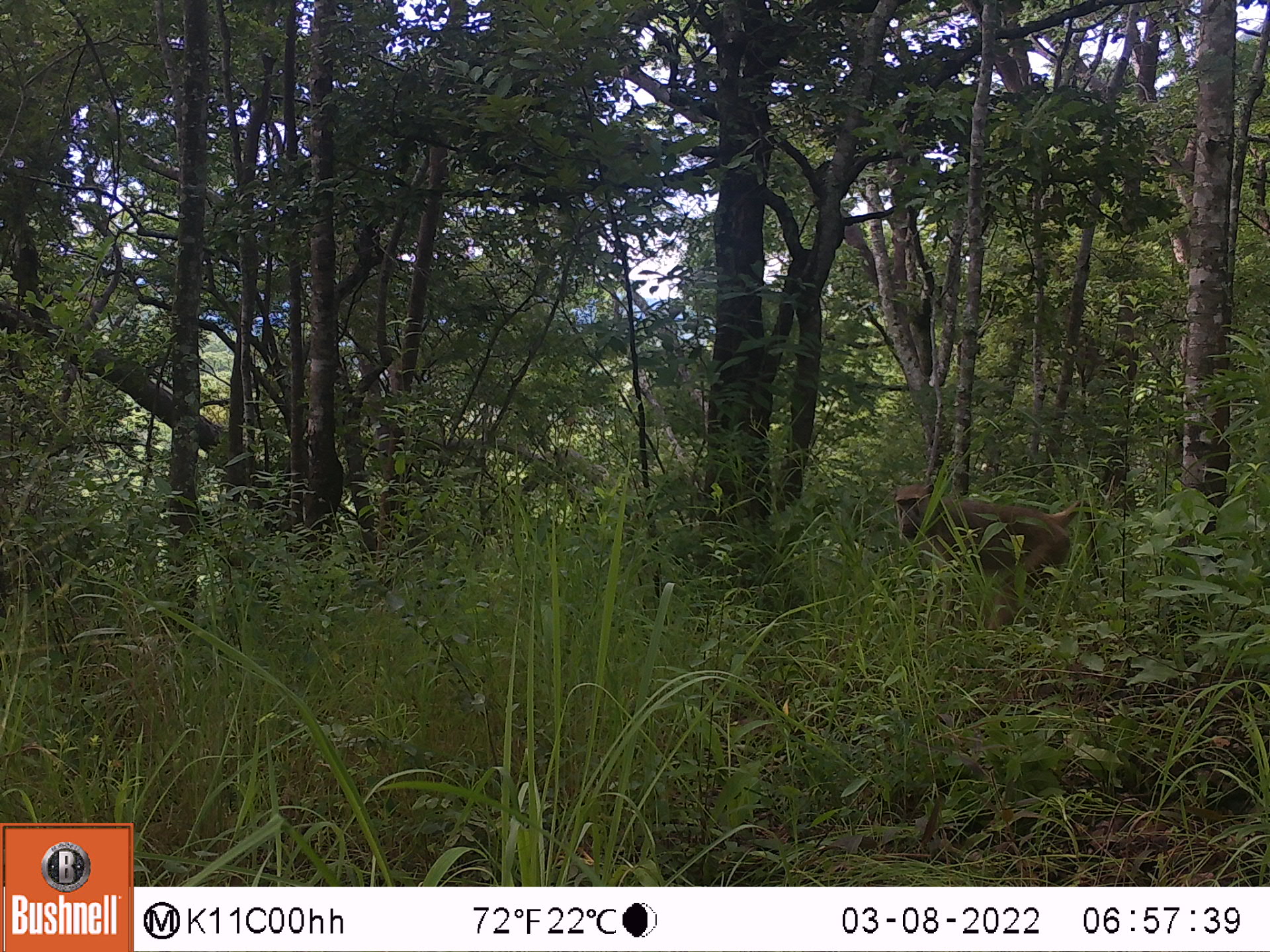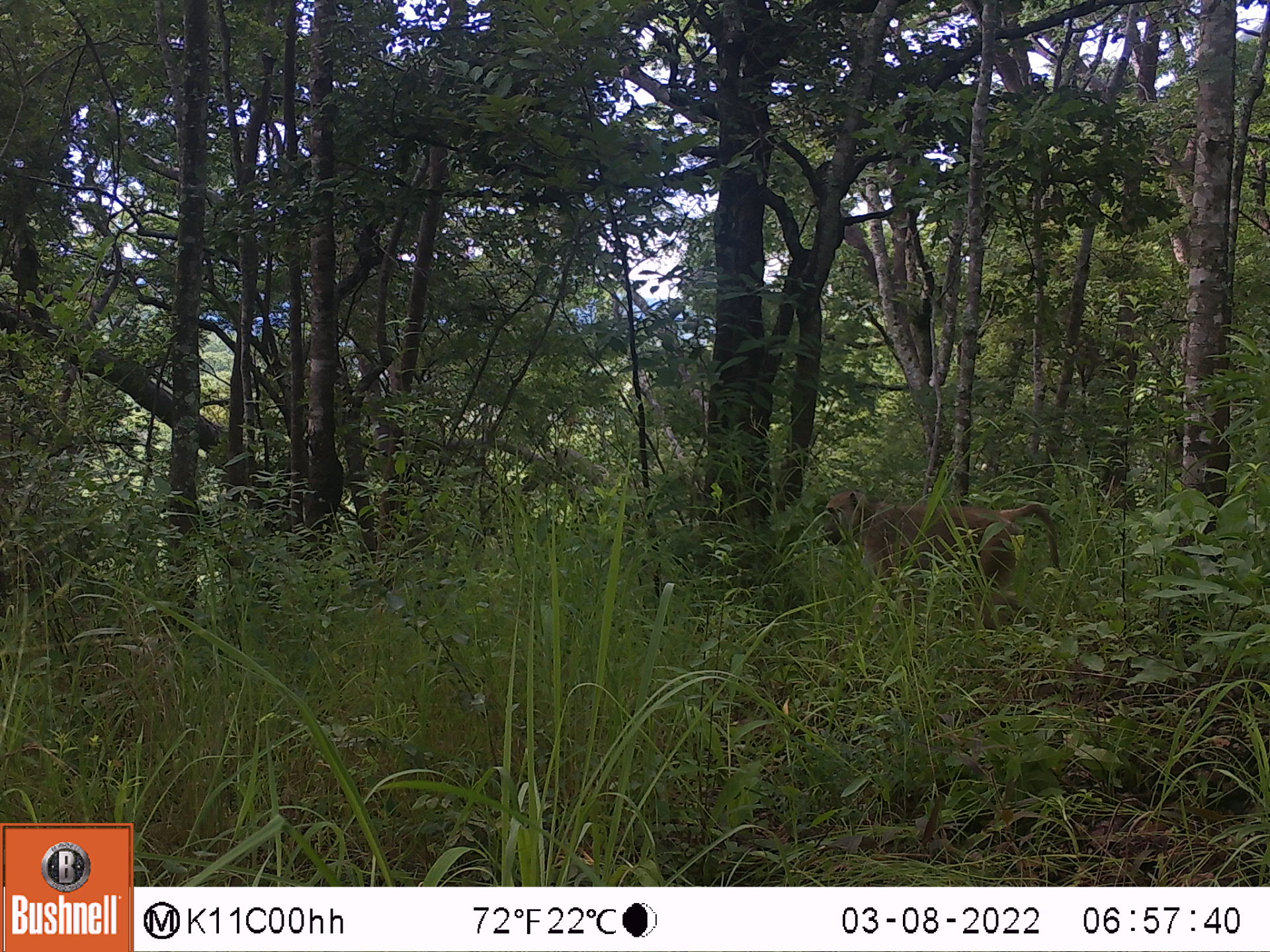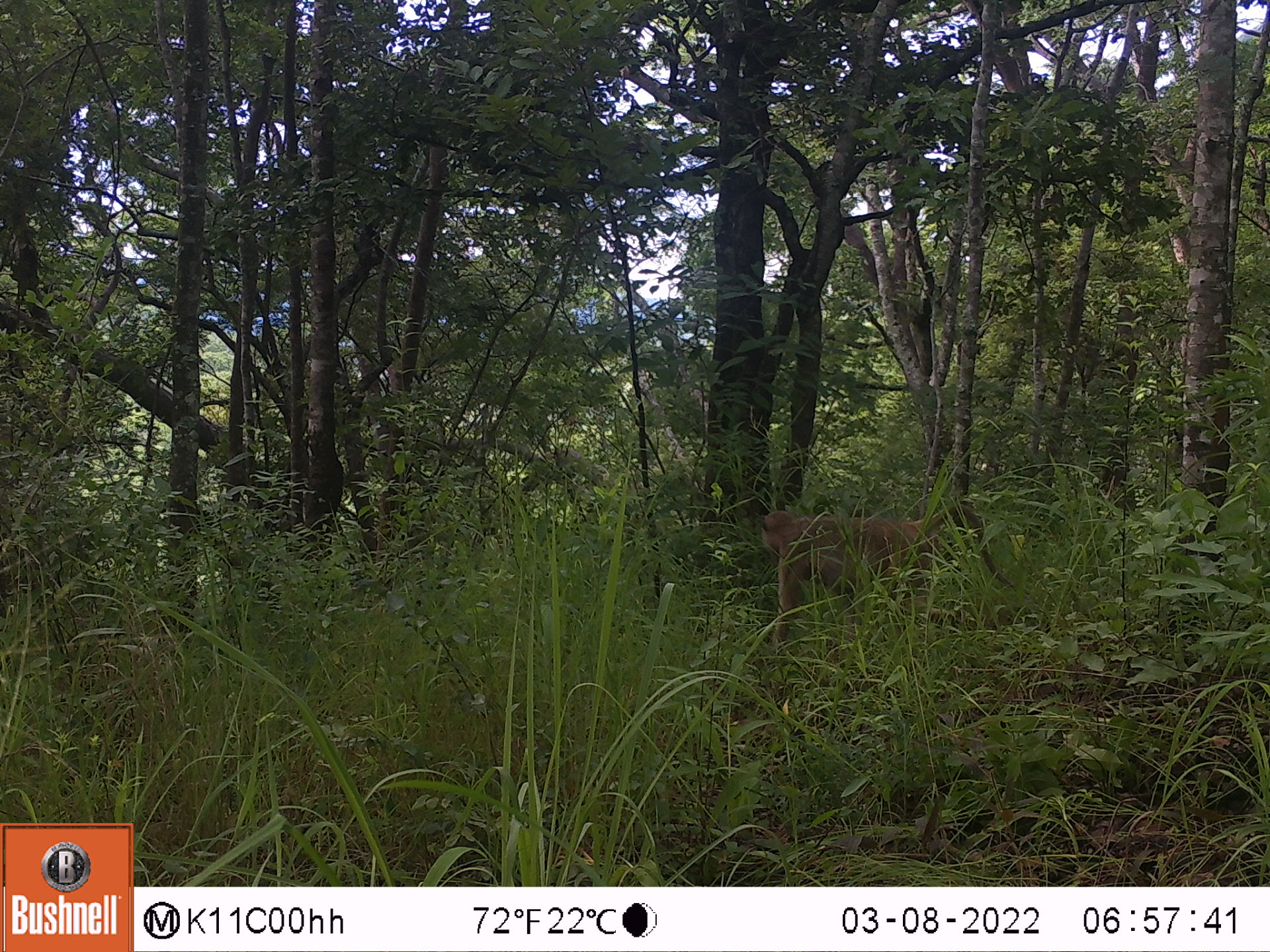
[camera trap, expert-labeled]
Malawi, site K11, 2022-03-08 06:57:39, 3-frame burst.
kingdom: Animalia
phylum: Chordata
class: Mammalia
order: Primates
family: Cercopithecidae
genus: Papio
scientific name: Papio cynocephalus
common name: yellow baboon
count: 1